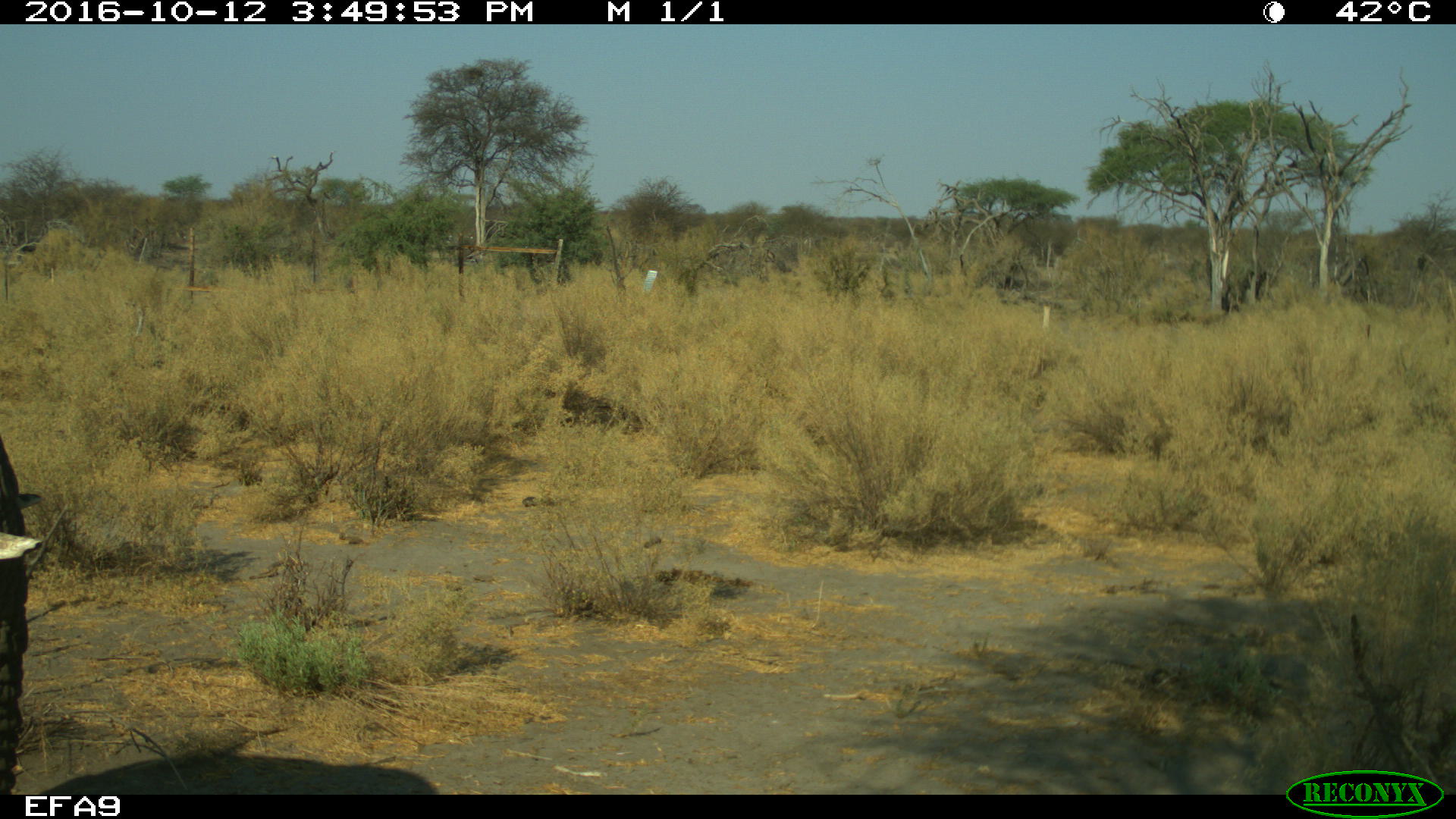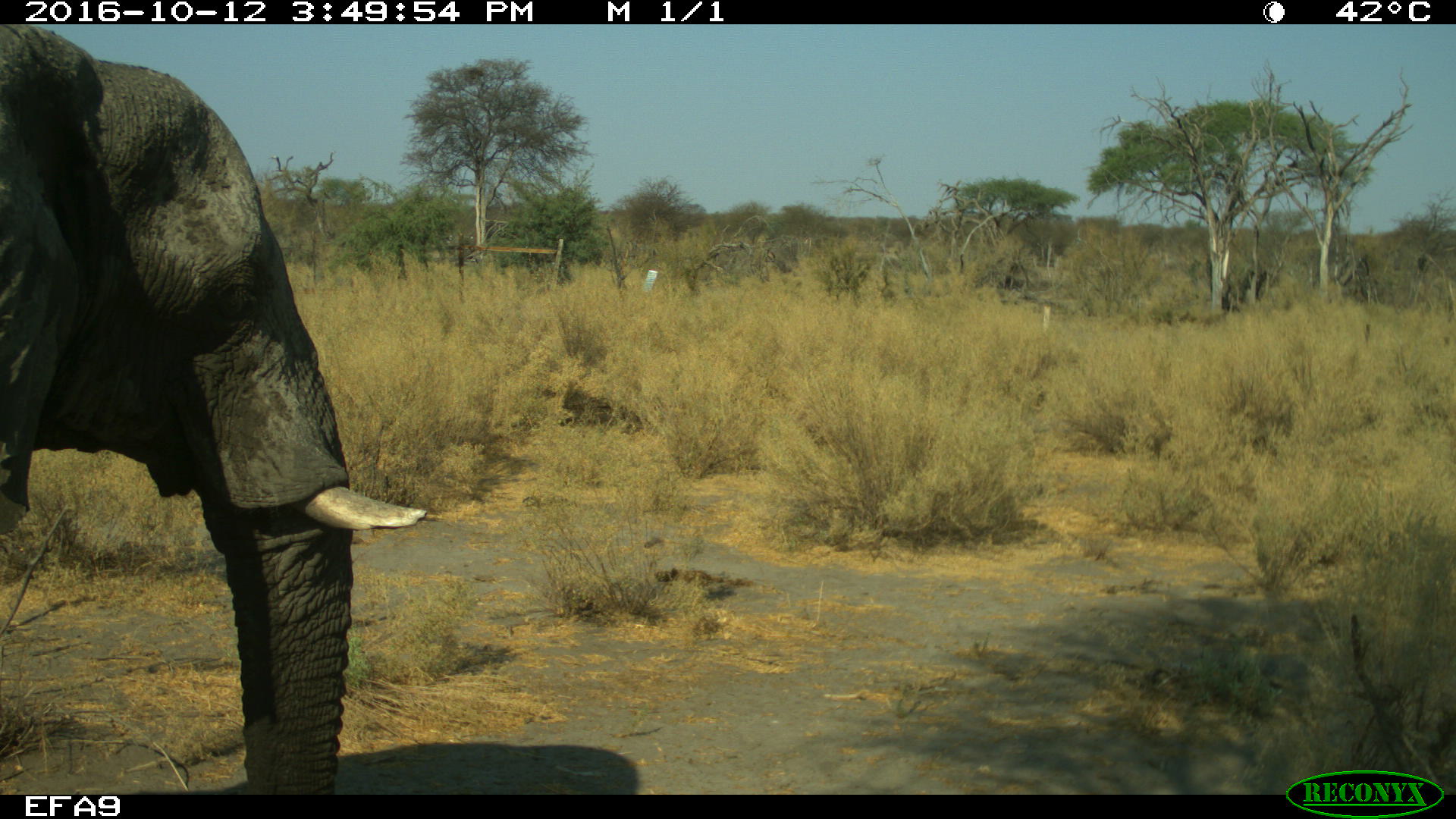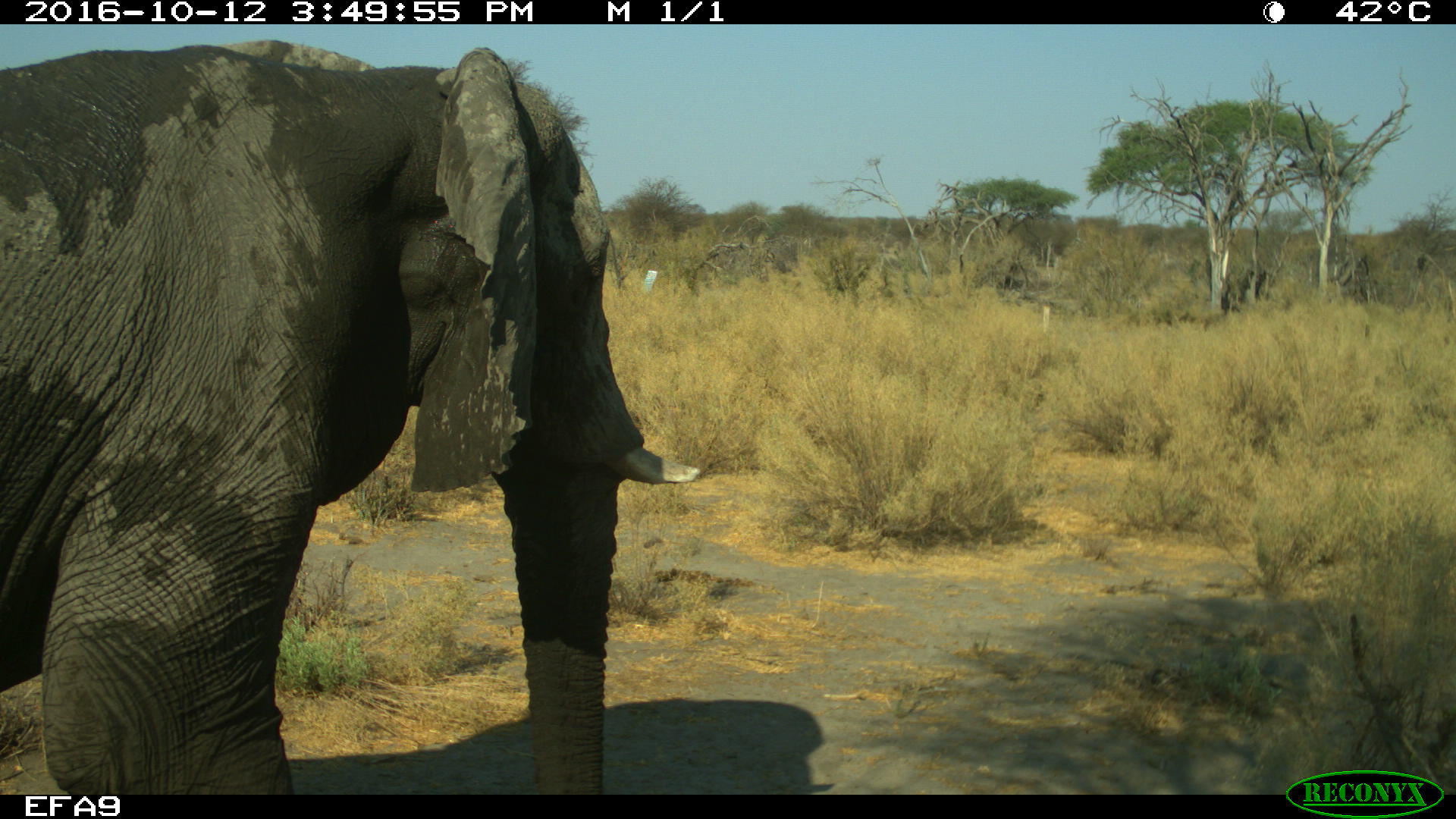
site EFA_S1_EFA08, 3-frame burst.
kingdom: Animalia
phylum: Chordata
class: Mammalia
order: Proboscidea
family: Elephantidae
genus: Loxodonta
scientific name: Loxodonta africana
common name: african bush elephant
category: elephant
Elephant (african bush elephant) (Loxodonta africana), count 1. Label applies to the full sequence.